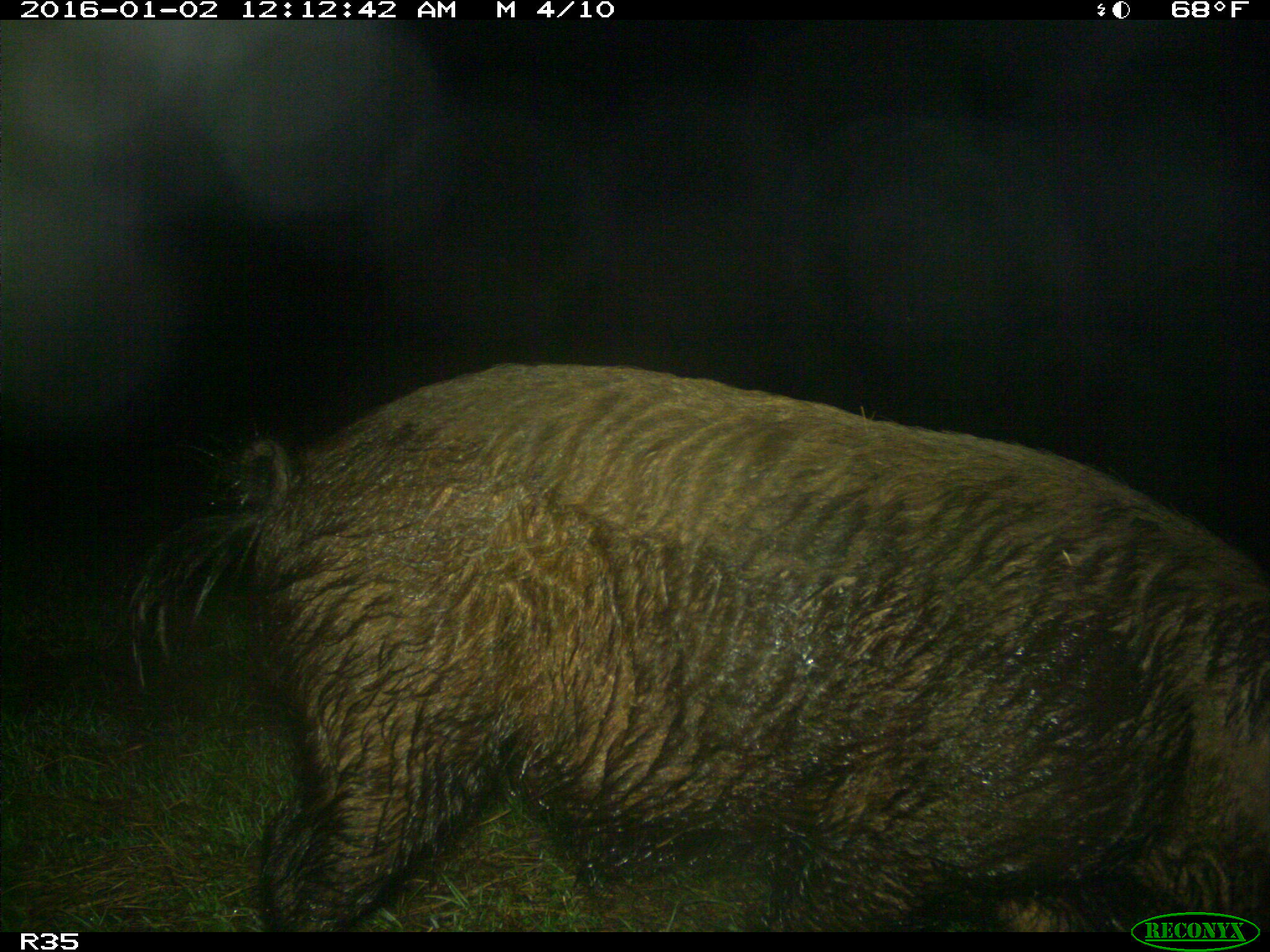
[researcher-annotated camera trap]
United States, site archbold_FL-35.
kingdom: Animalia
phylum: Chordata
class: Mammalia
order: Artiodactyla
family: Suidae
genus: Sus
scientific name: Sus scrofa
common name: wild boar